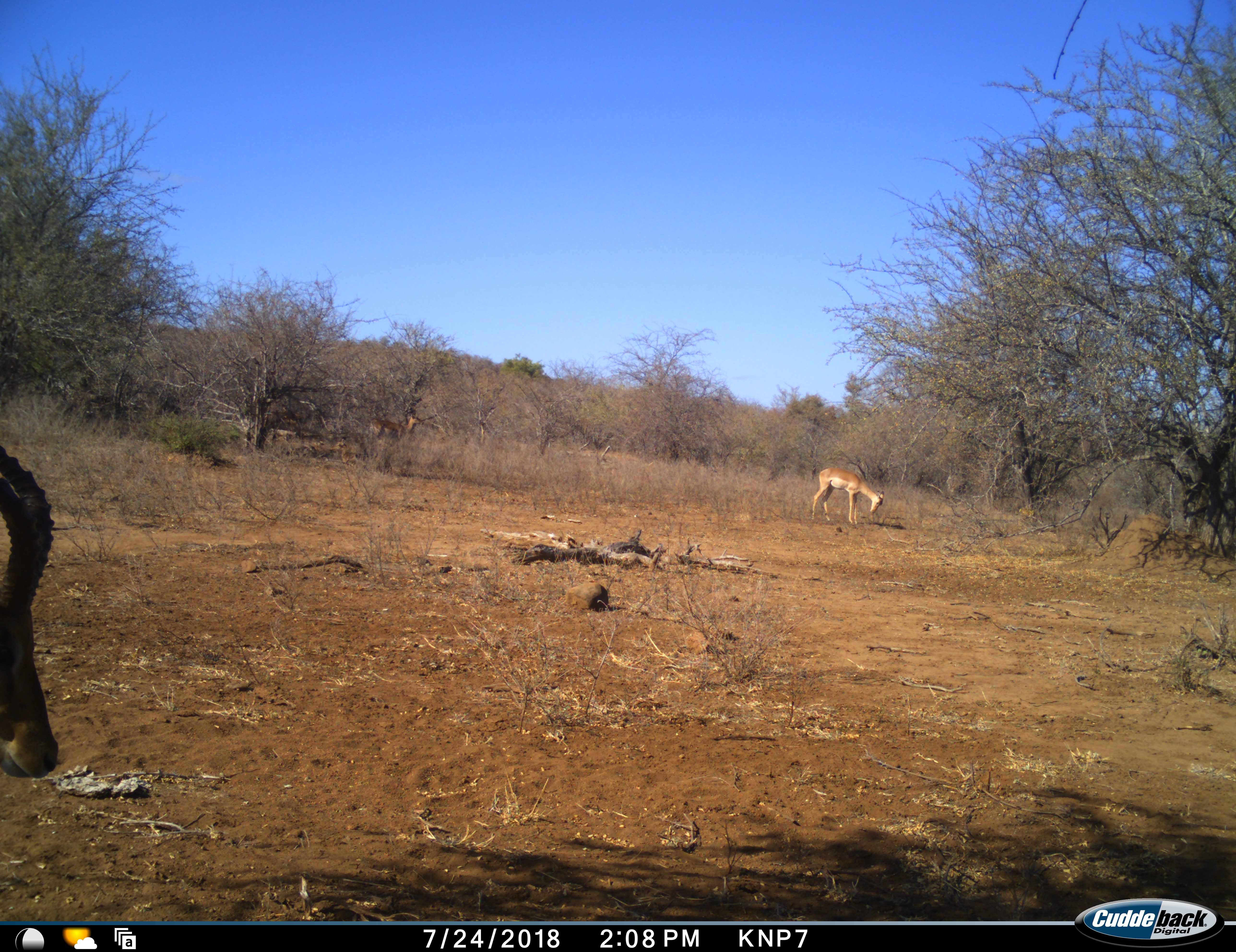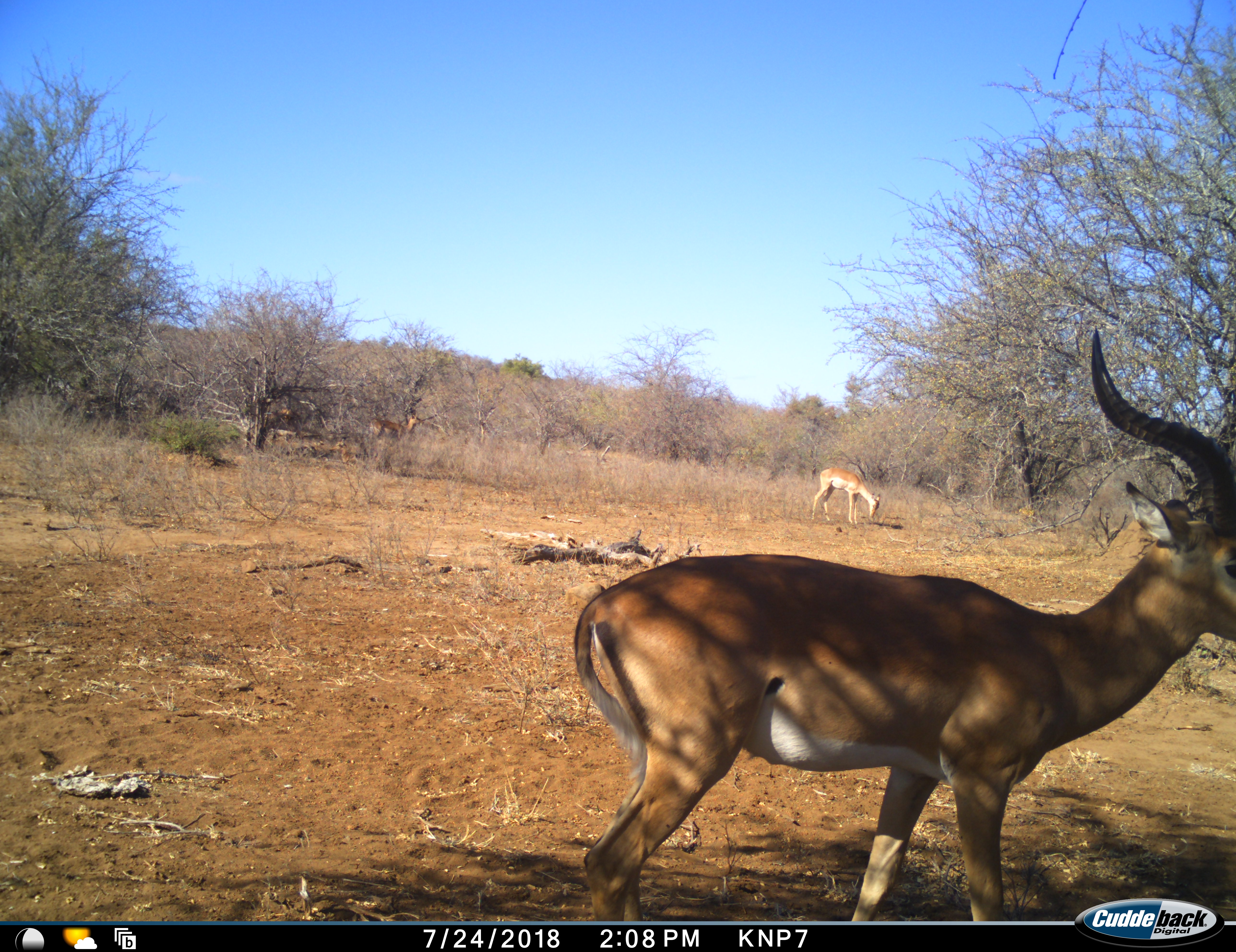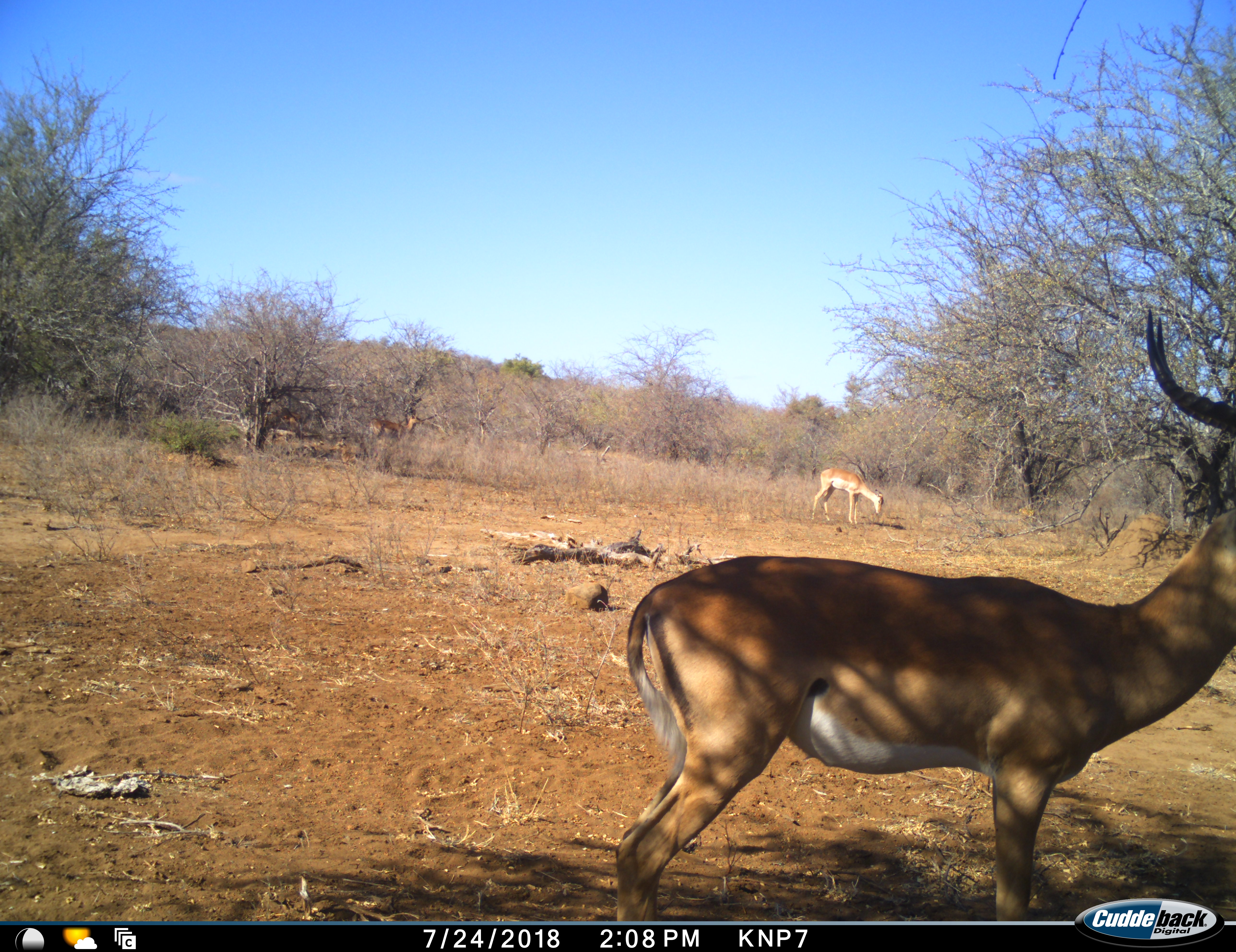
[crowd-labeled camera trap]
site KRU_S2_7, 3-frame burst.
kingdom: Animalia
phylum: Chordata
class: Mammalia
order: Artiodactyla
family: Bovidae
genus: Aepyceros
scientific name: Aepyceros melampus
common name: impala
Impala (Aepyceros melampus), count 3. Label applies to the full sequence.